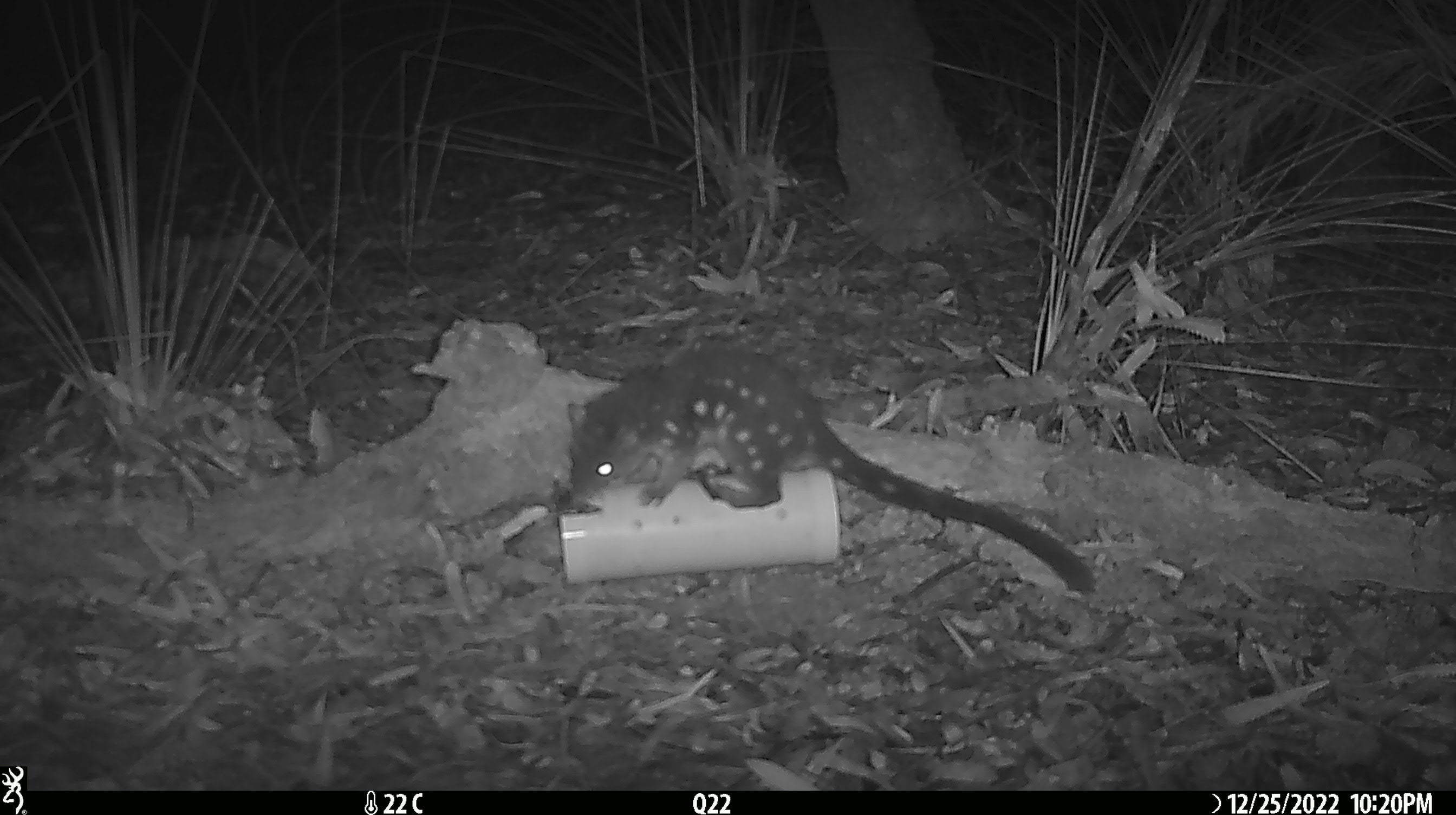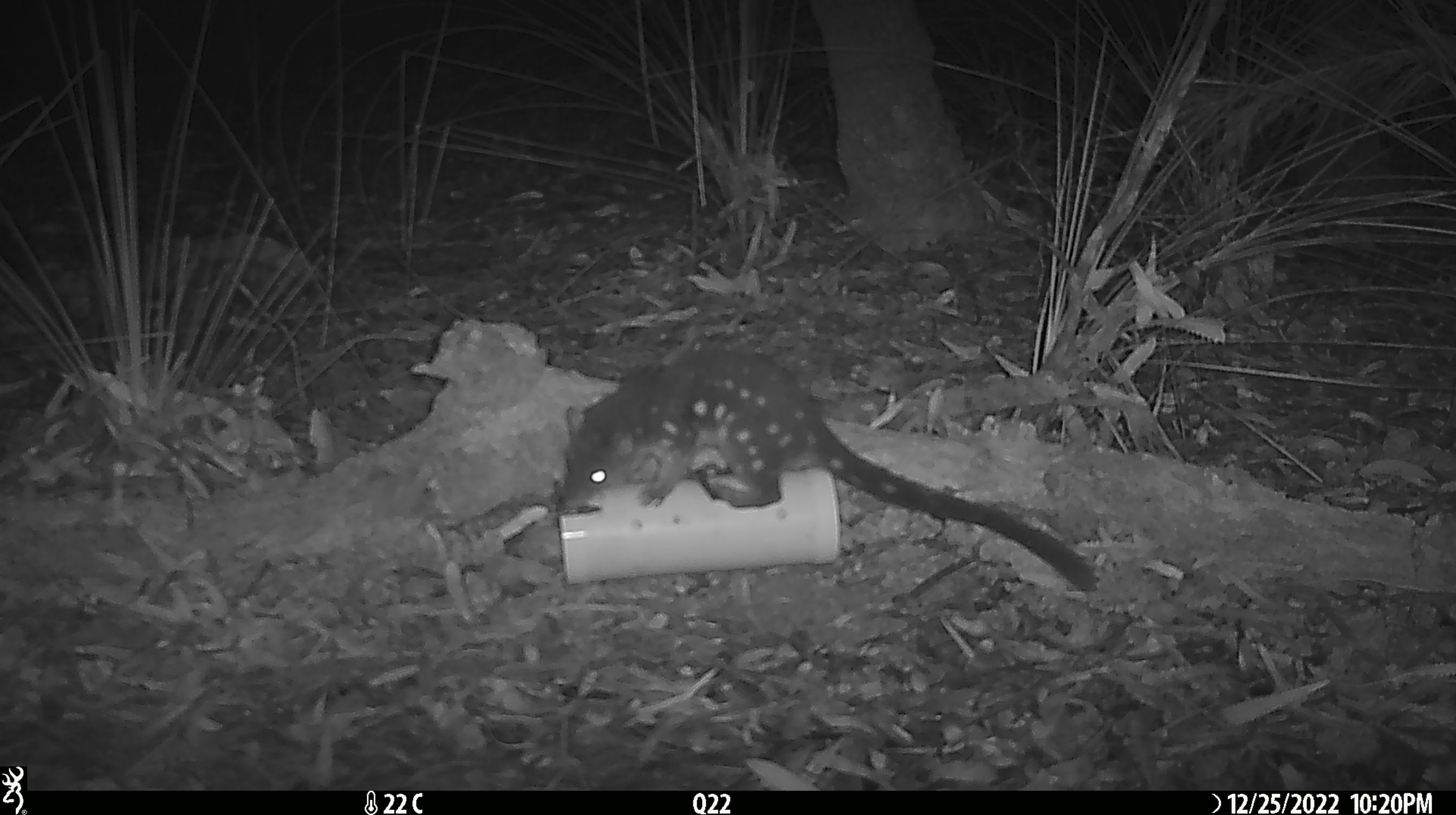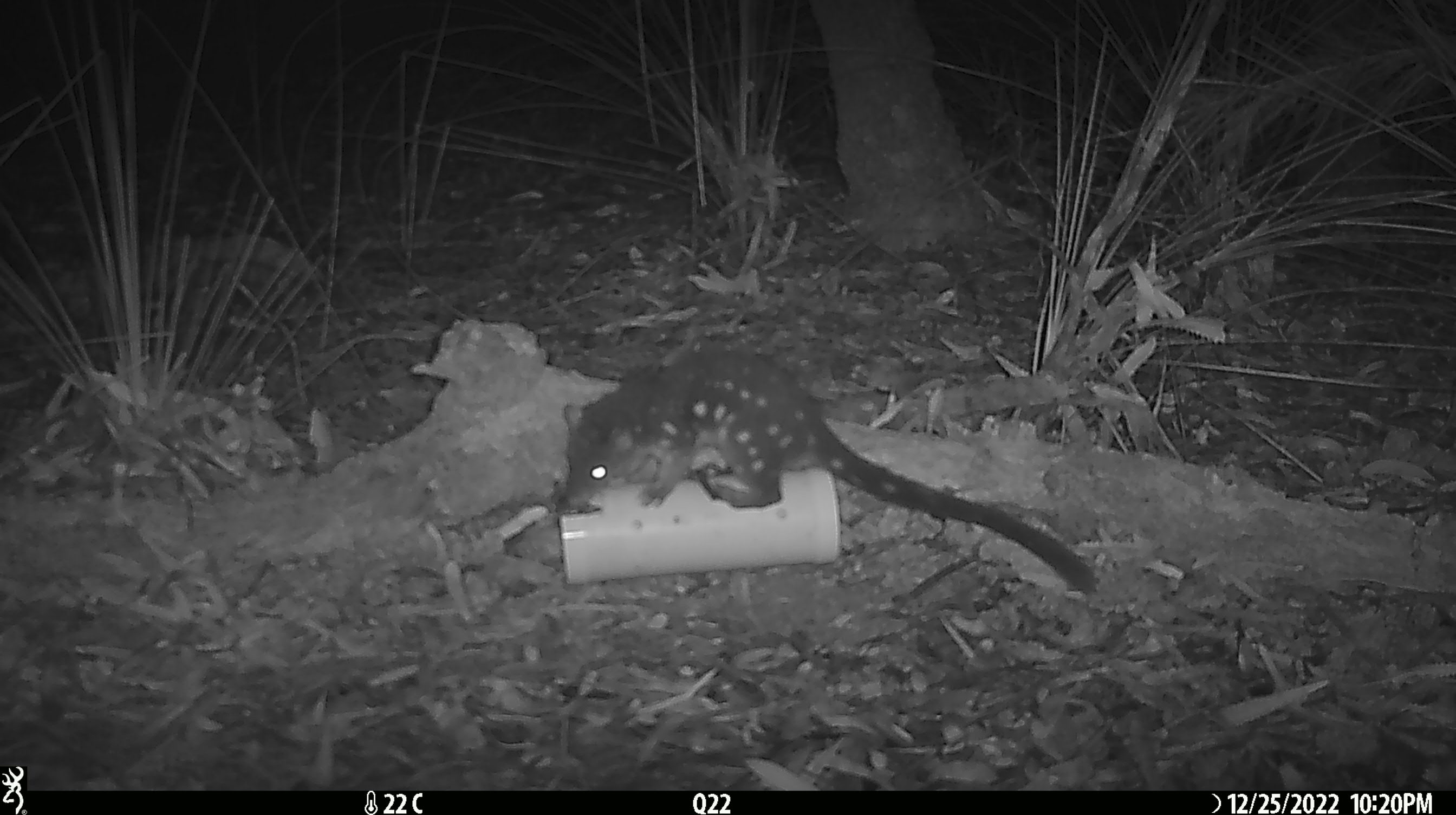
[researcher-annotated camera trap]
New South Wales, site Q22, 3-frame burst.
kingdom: Animalia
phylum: Chordata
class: Mammalia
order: Dasyuromorphia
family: Dasyuridae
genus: Dasyurus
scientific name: Dasyurus maculatus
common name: spotted-tailed quoll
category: quoll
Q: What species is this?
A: Quoll (spotted-tailed quoll) (Dasyurus maculatus).